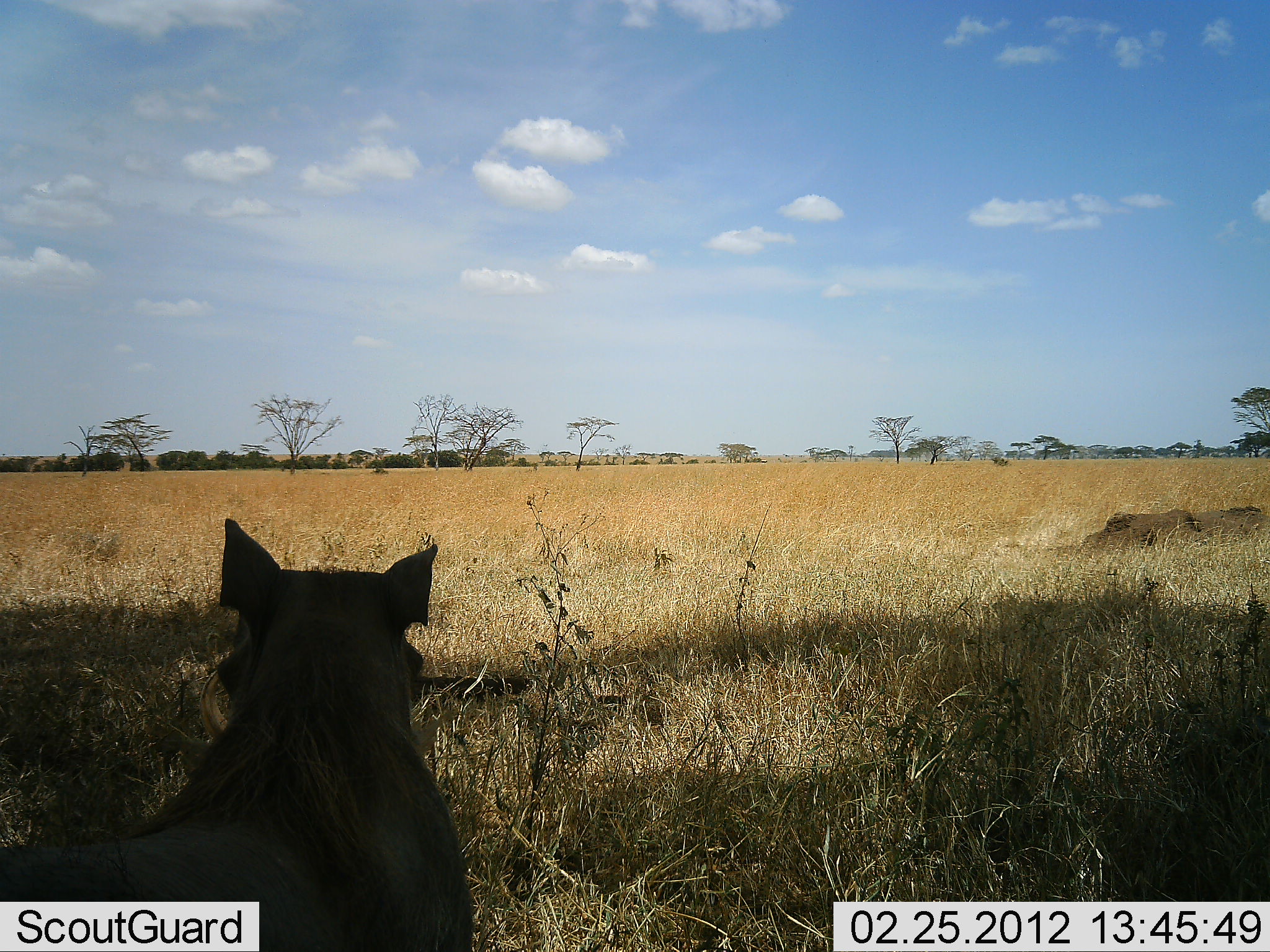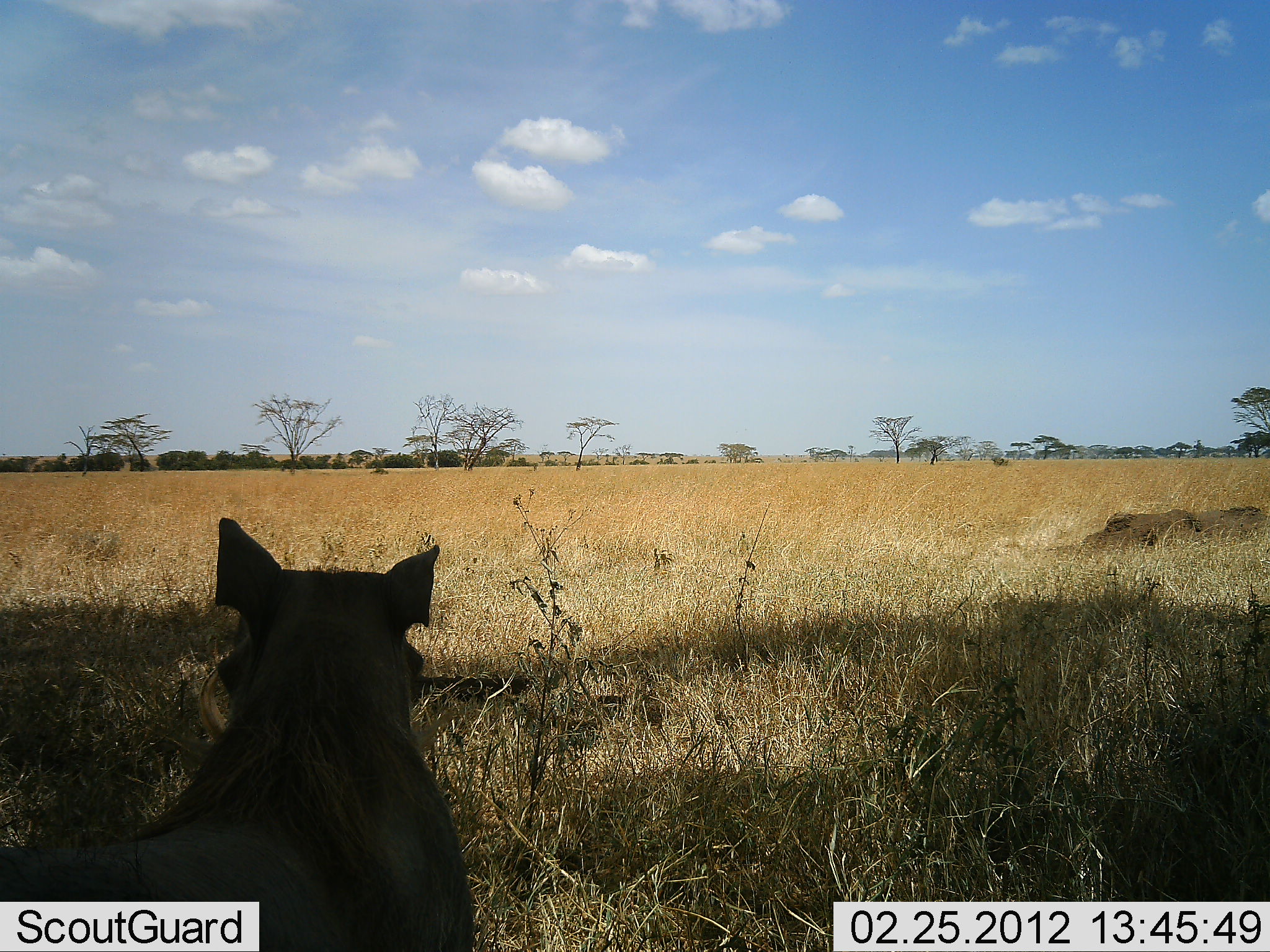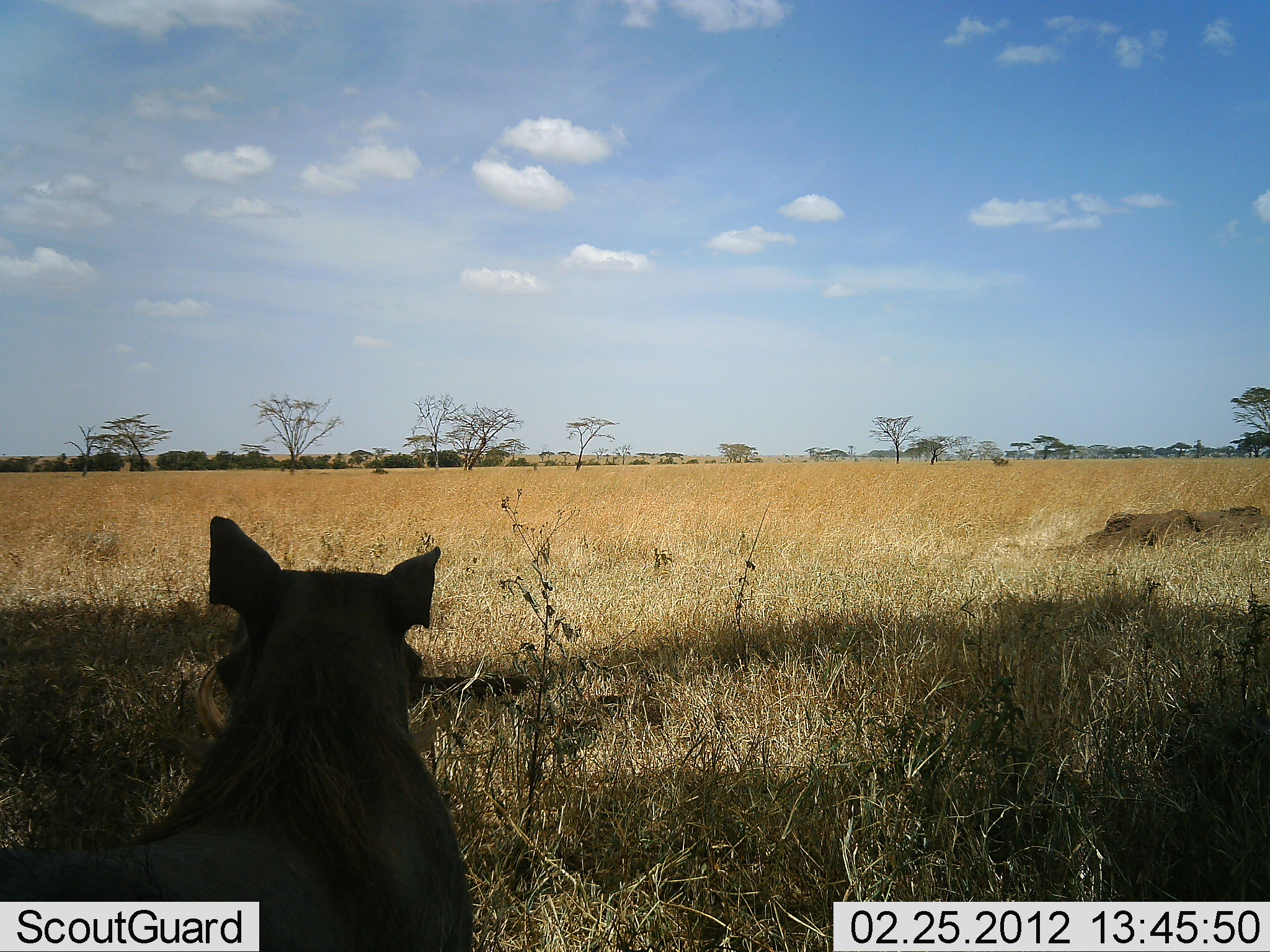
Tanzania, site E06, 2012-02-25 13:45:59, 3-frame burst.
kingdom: Animalia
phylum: Chordata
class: Mammalia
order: Artiodactyla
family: Suidae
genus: Phacochoerus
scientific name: Phacochoerus africanus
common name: warthog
Warthog (Phacochoerus africanus), count 1. Behavior (volunteer vote fractions): standing 71%, resting 29%, moving 0%, interacting 0%. Young present (vote fraction): 0%. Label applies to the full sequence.